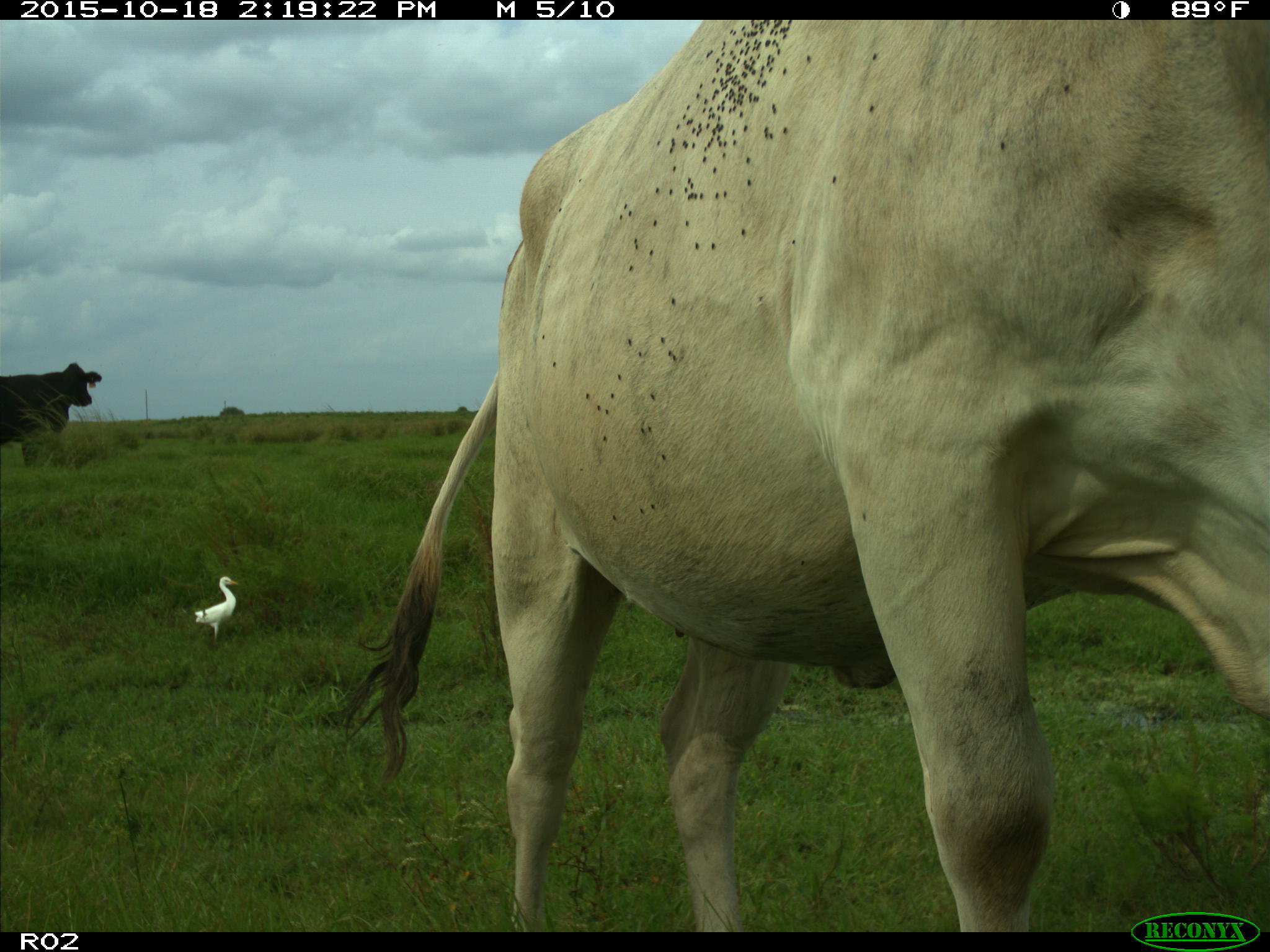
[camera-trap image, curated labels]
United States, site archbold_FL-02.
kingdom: Animalia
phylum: Chordata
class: Mammalia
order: Artiodactyla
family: Bovidae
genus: Bos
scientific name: Bos taurus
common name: domestic cow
Bos taurus (domestic cow).